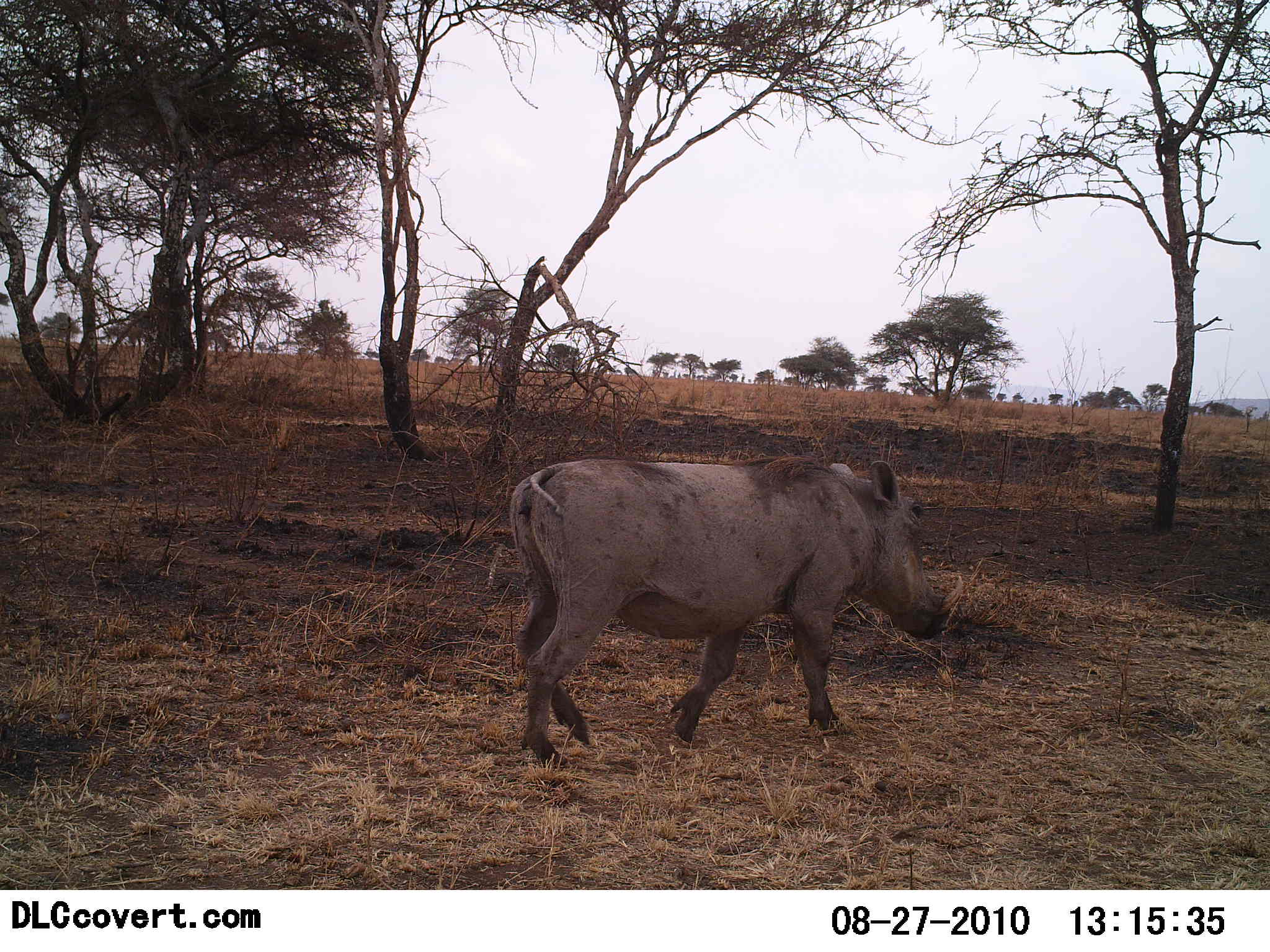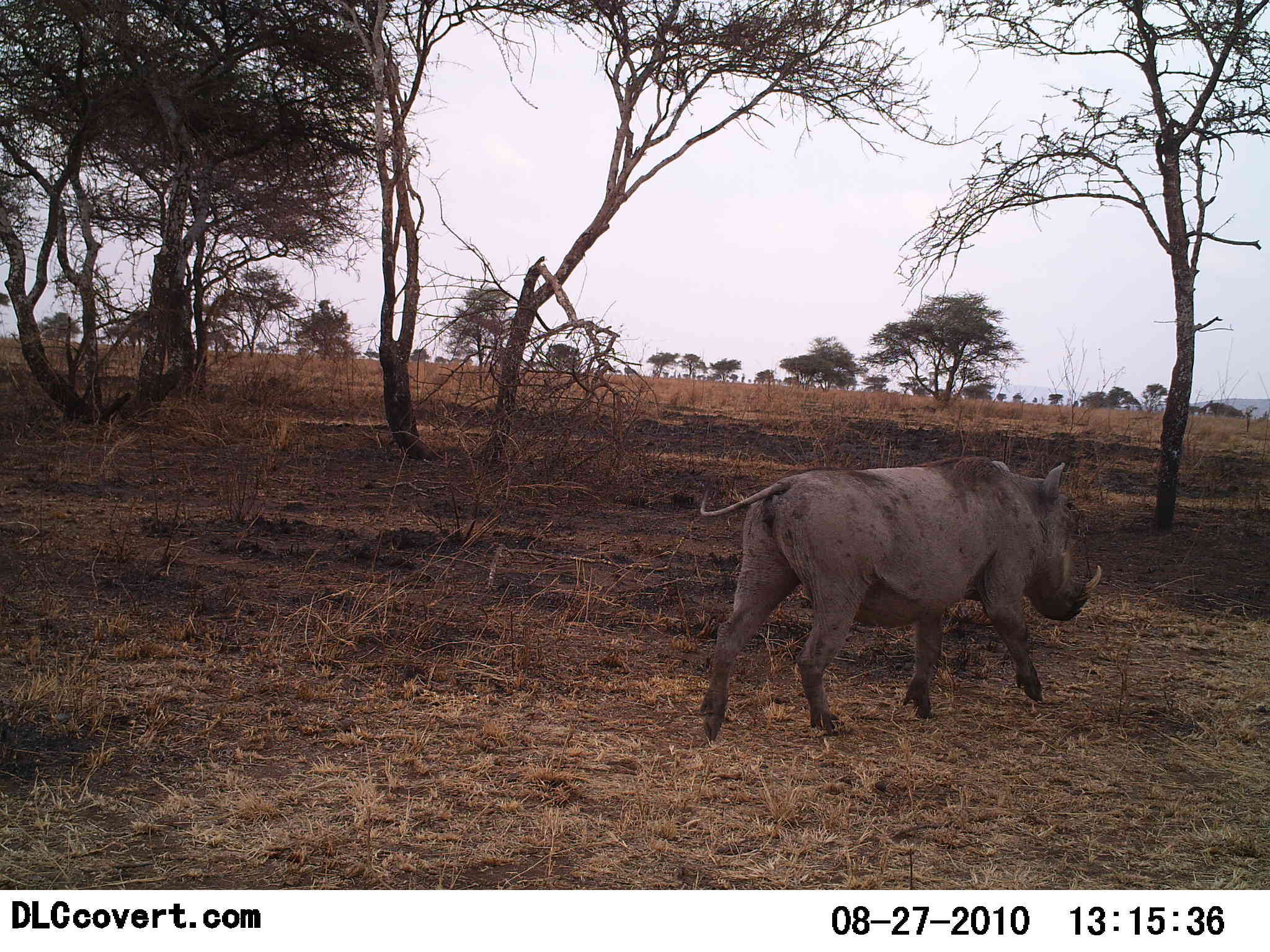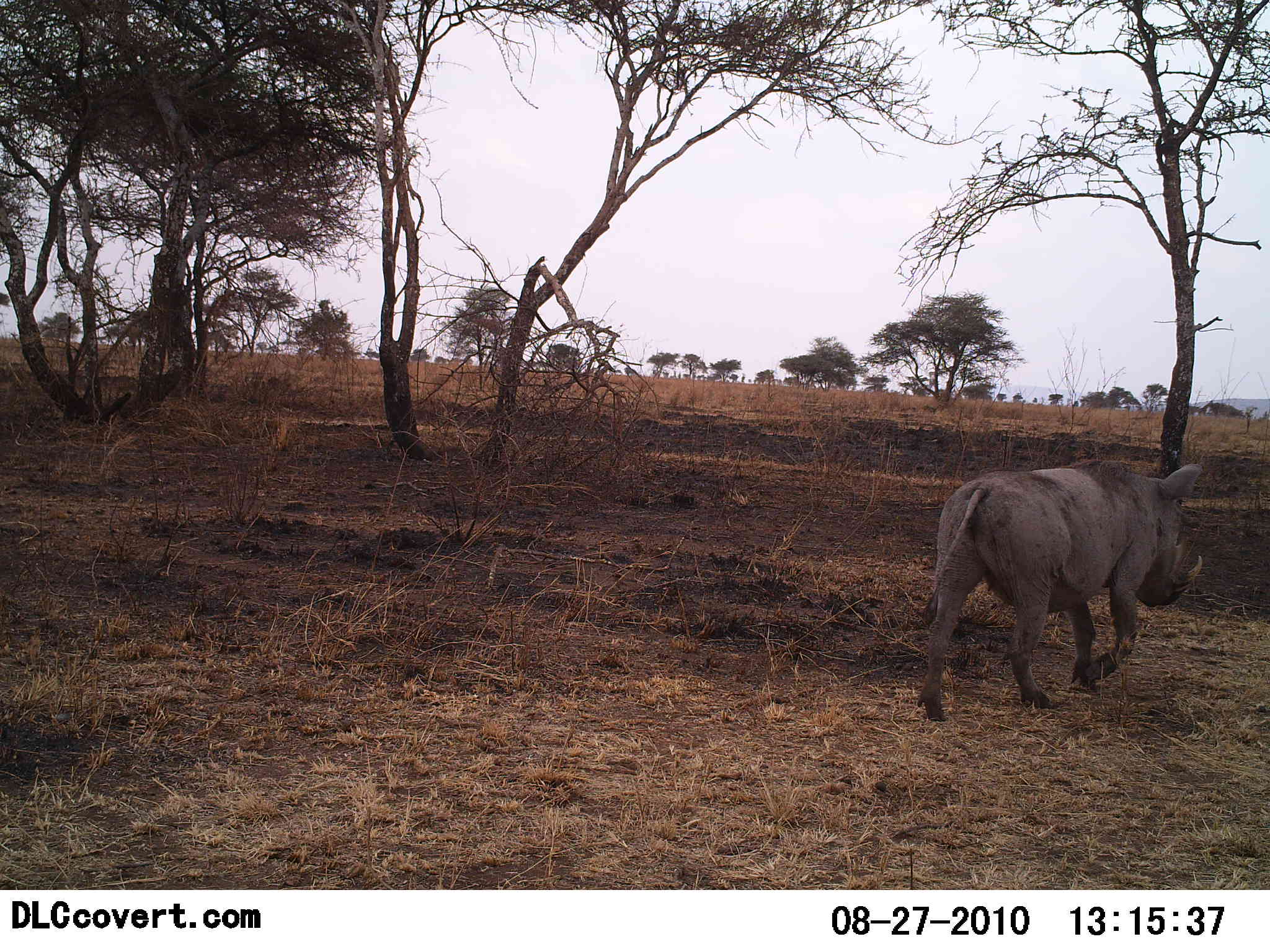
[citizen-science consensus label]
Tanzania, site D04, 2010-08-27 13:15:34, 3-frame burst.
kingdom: Animalia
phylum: Chordata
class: Mammalia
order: Artiodactyla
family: Suidae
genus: Phacochoerus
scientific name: Phacochoerus africanus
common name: warthog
Warthog (Phacochoerus africanus), count 1. Behavior (volunteer vote fractions): standing 0%, resting 0%, moving 100%, interacting 0%. Young present (vote fraction): 0%. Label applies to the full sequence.